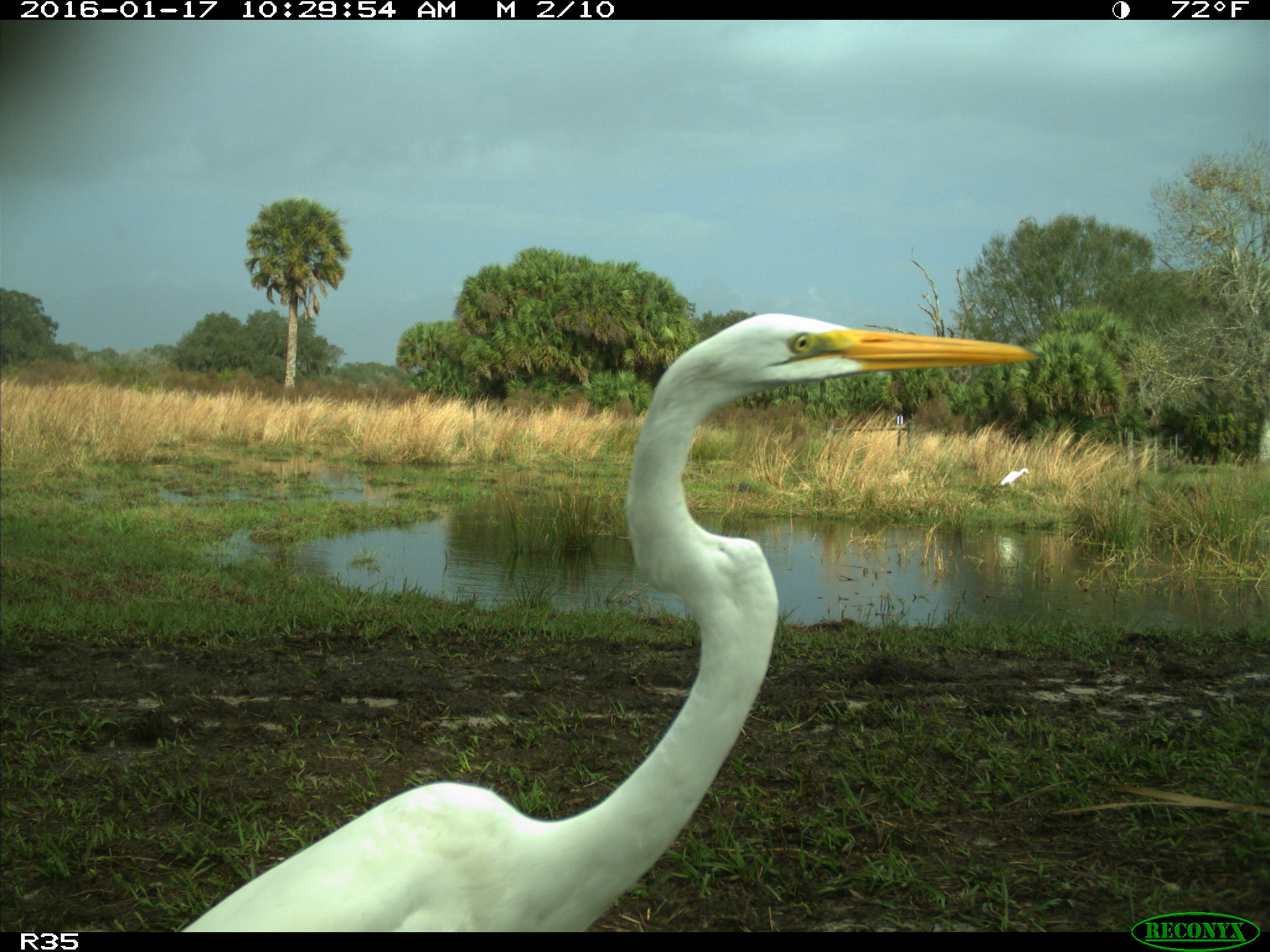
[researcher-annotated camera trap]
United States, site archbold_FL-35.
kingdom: Animalia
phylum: Chordata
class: Aves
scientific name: Aves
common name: birds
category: unidentified bird